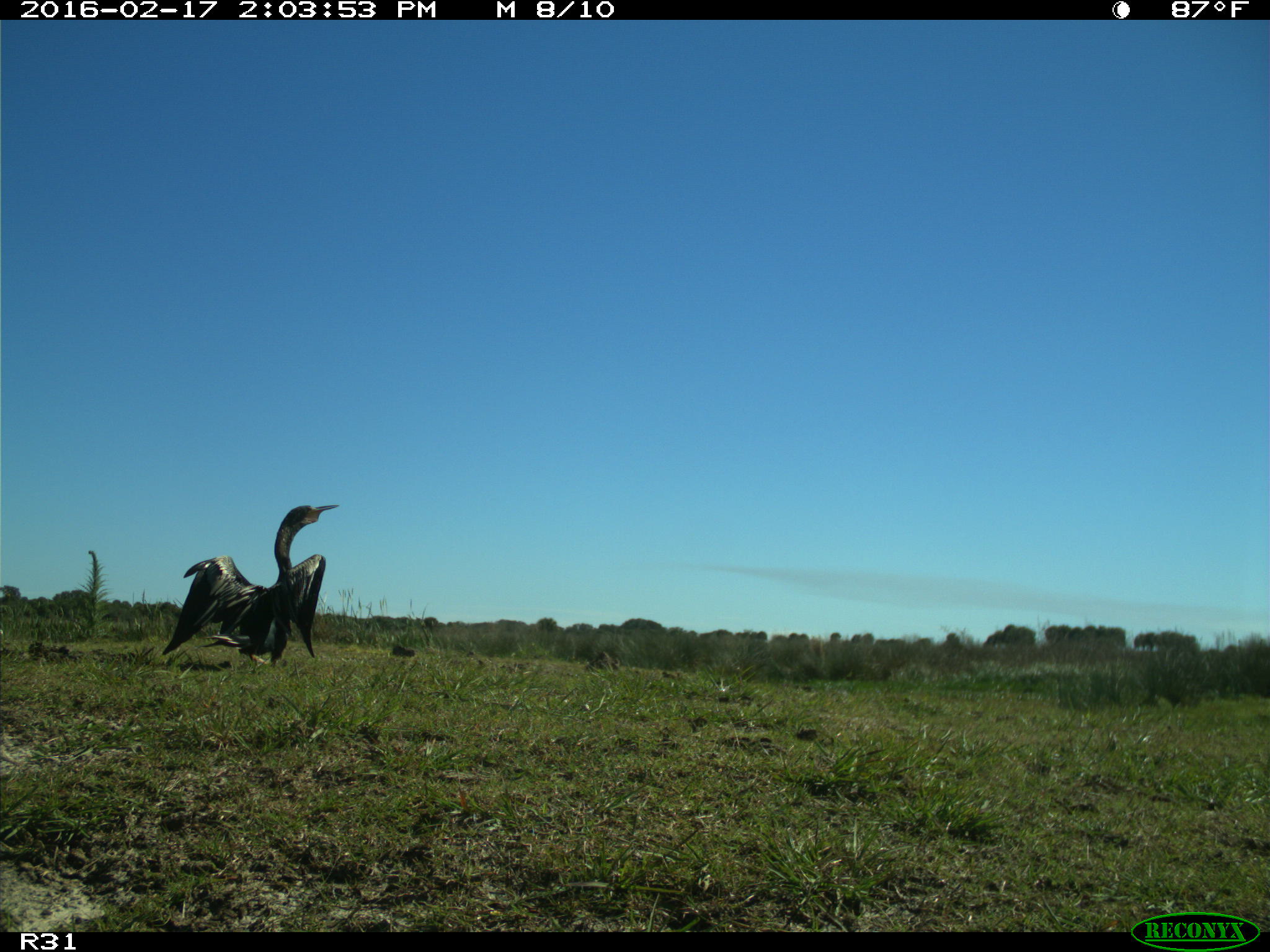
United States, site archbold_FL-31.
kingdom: Animalia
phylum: Chordata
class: Aves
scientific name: Aves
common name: birds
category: unidentified bird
Unidentified bird (birds) (Aves).